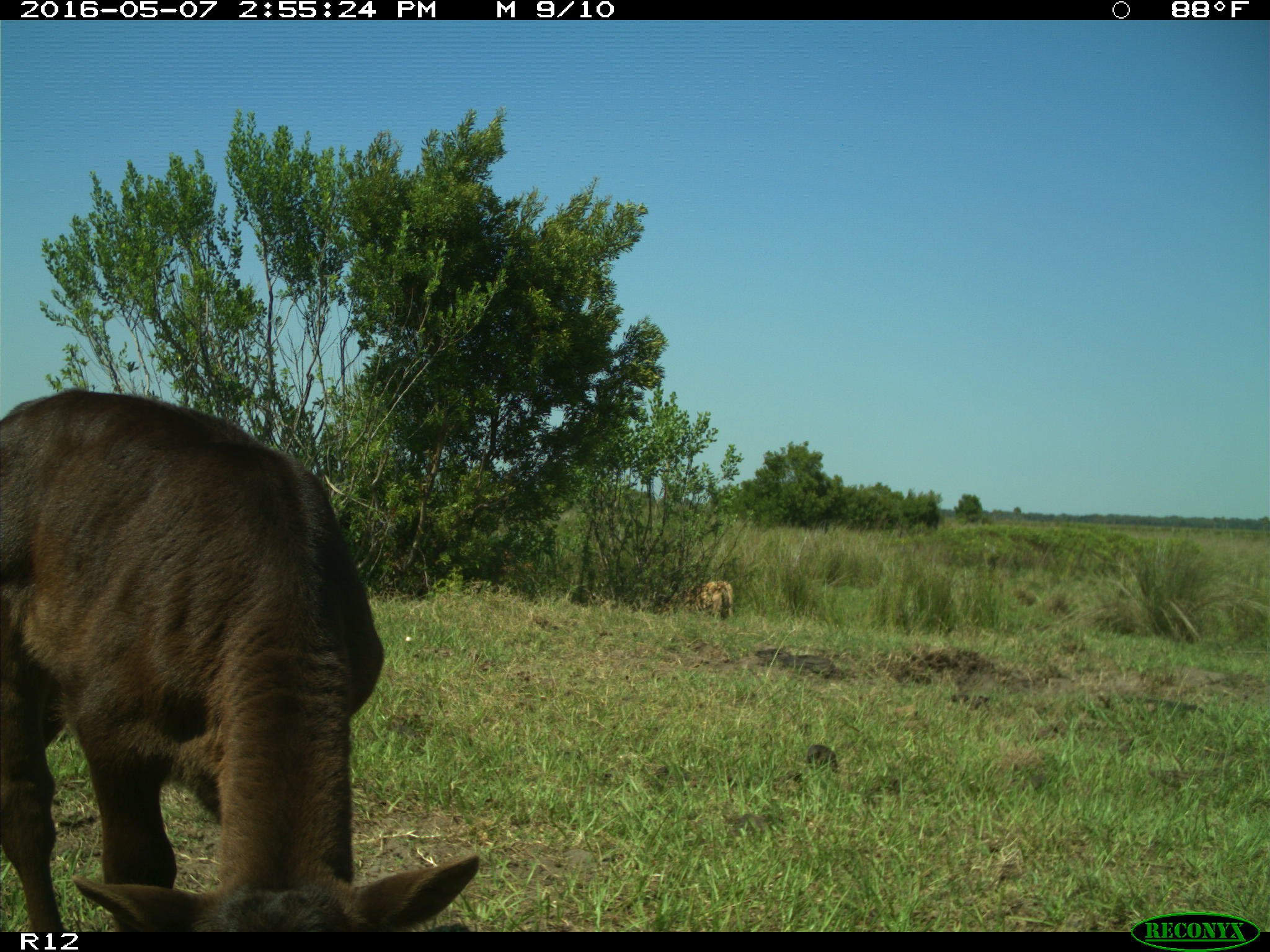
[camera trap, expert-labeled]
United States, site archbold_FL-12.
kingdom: Animalia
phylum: Chordata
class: Mammalia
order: Artiodactyla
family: Bovidae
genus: Bos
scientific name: Bos taurus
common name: domestic cow